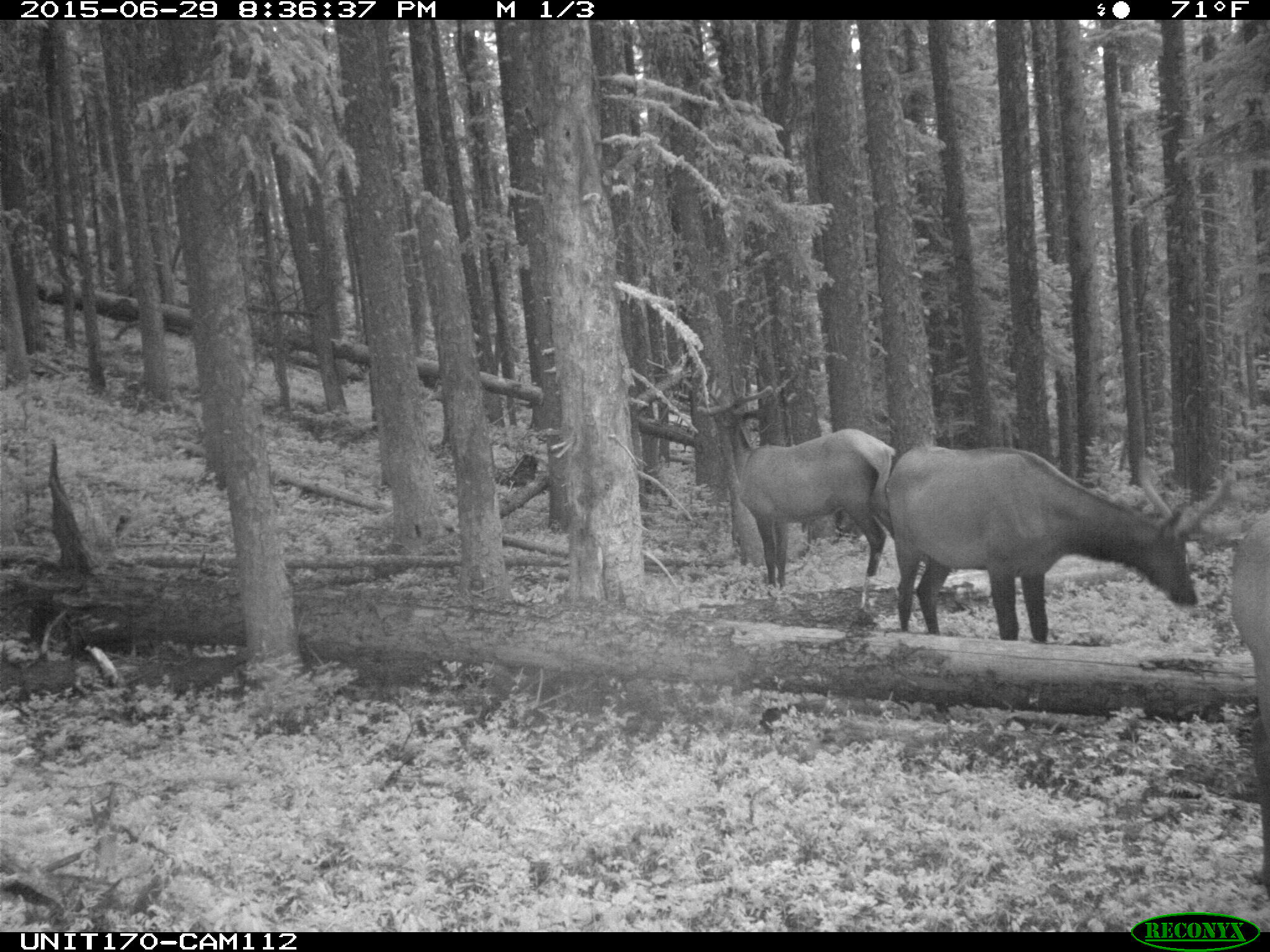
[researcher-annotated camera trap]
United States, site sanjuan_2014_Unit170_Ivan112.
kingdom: Animalia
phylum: Chordata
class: Mammalia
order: Artiodactyla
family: Cervidae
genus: Cervus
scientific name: Cervus elaphus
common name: red deer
Cervus elaphus (red deer).